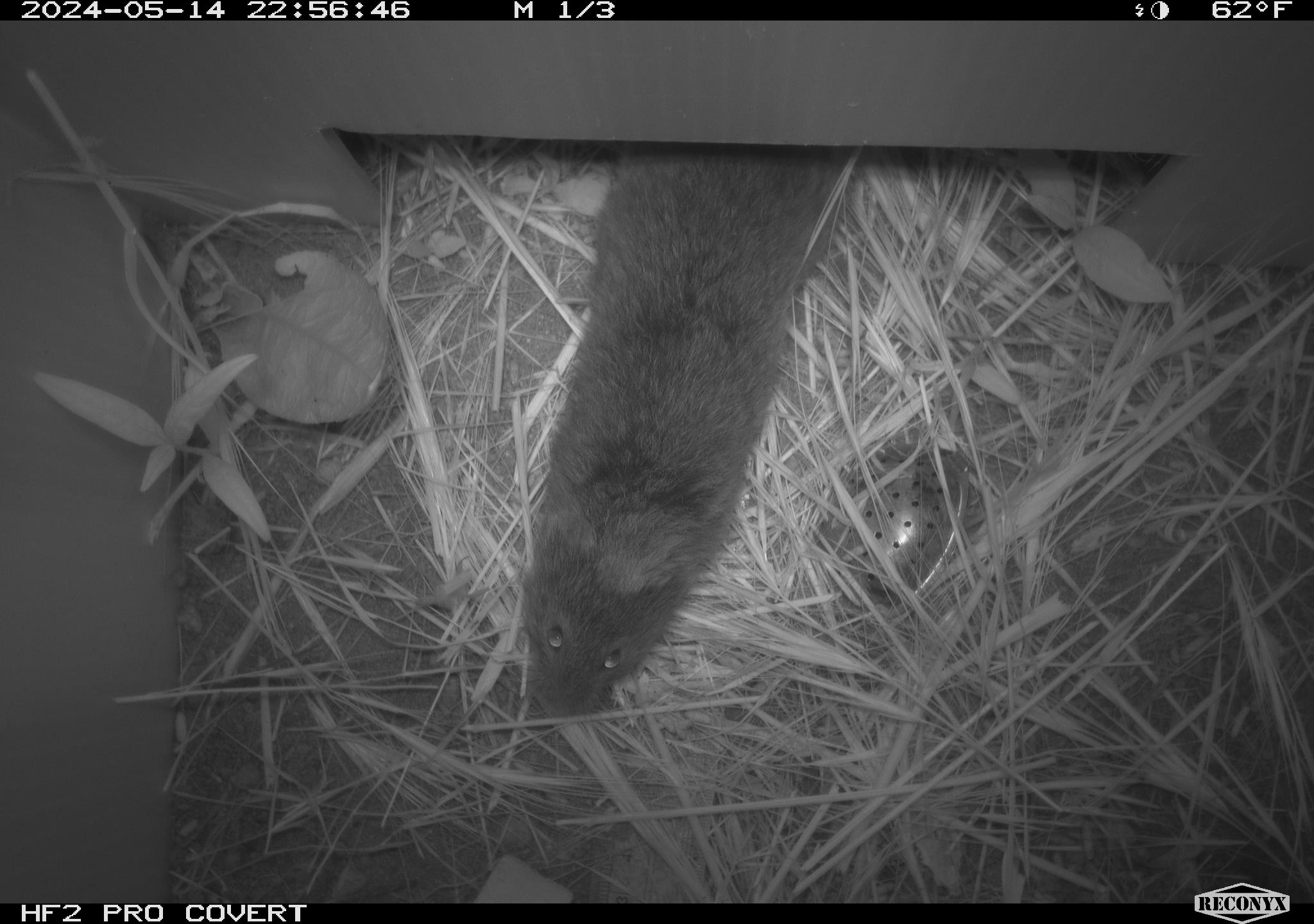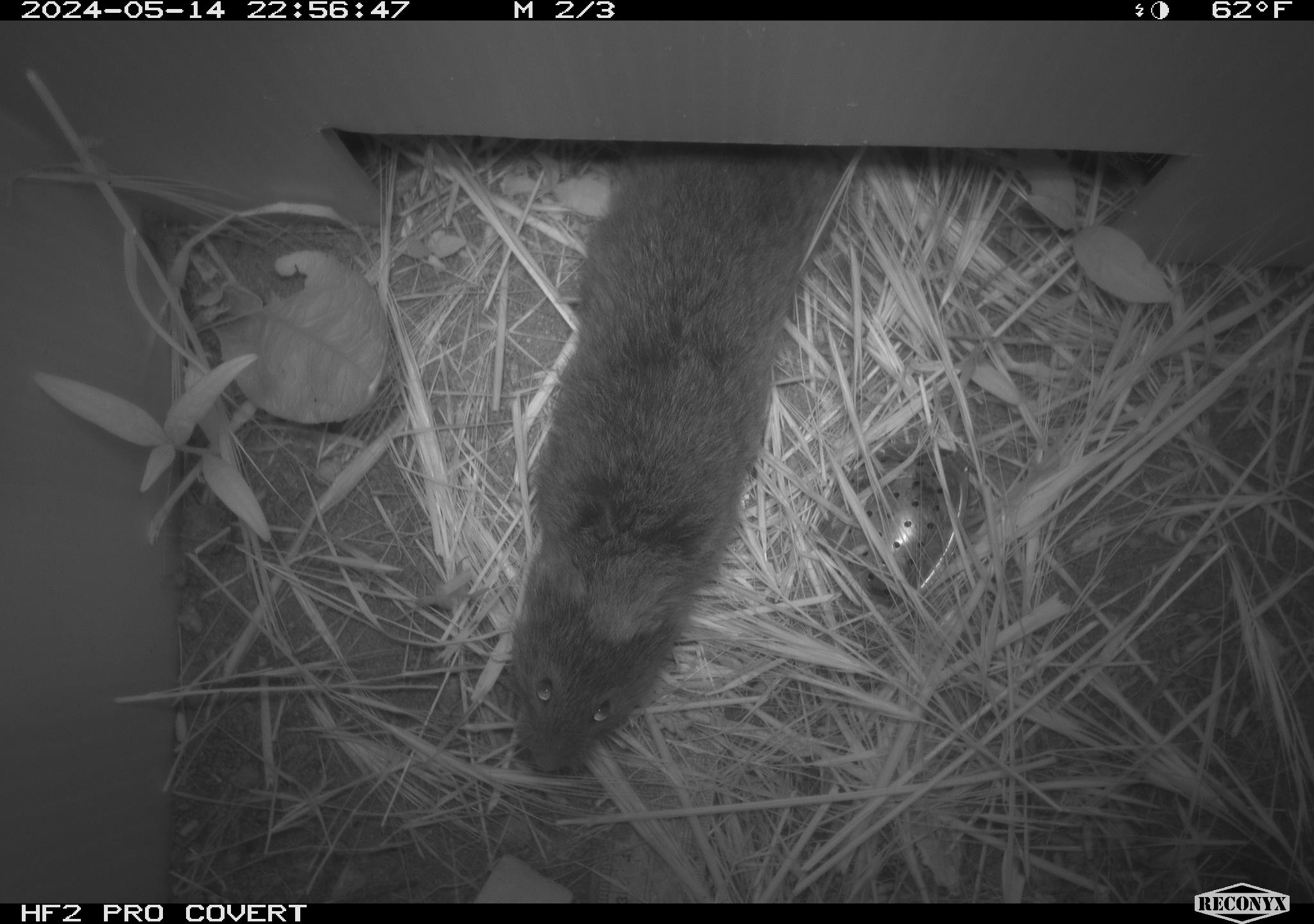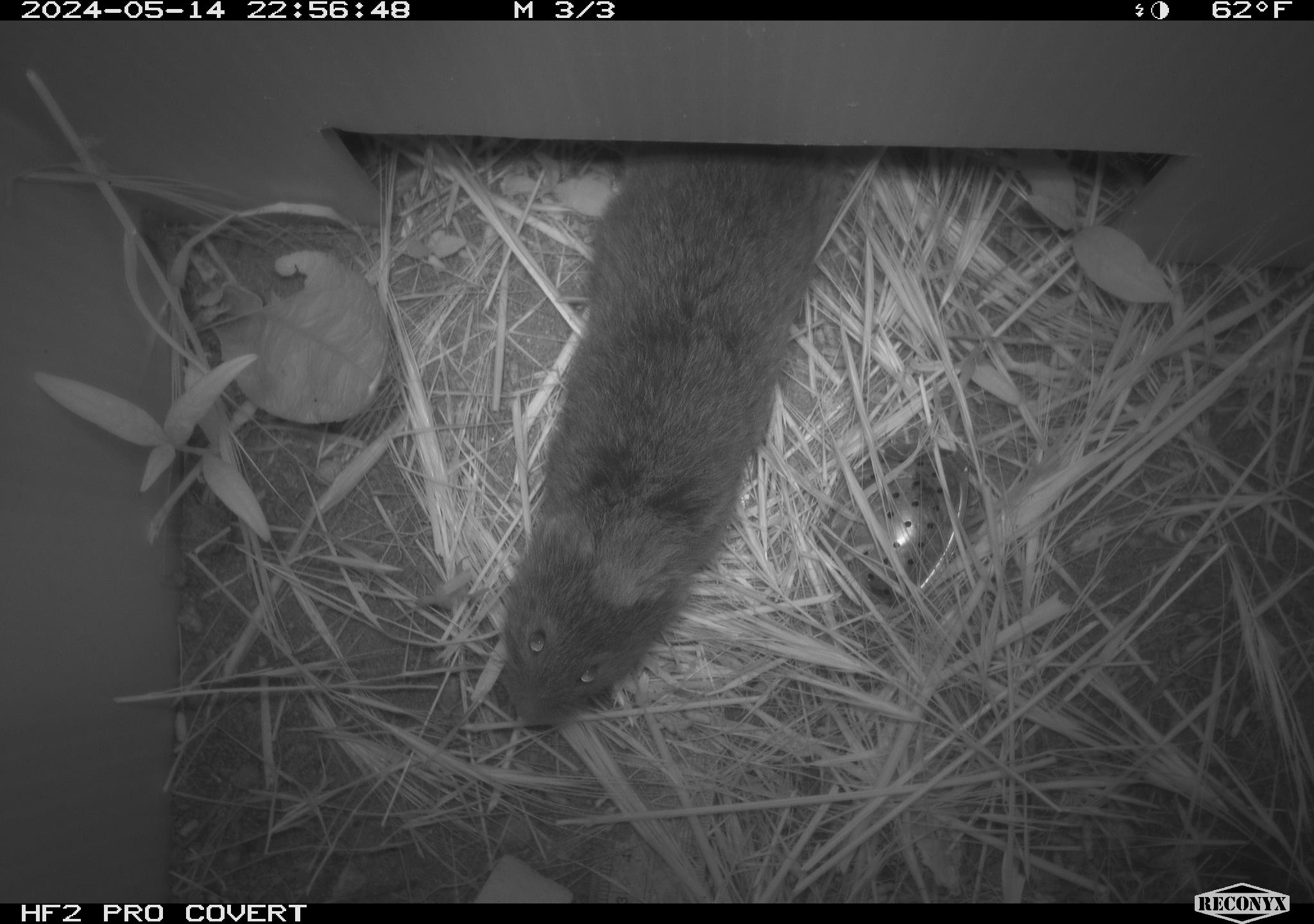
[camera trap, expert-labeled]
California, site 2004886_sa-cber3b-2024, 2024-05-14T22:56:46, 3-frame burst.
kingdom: Animalia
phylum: Chordata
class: Mammalia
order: Rodentia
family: Cricetidae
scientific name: Arvicolinae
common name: voles, lemmings, and muskrats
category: arvicolinae subfamily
Arvicolinae subfamily (voles, lemmings, and muskrats) (Arvicolinae).